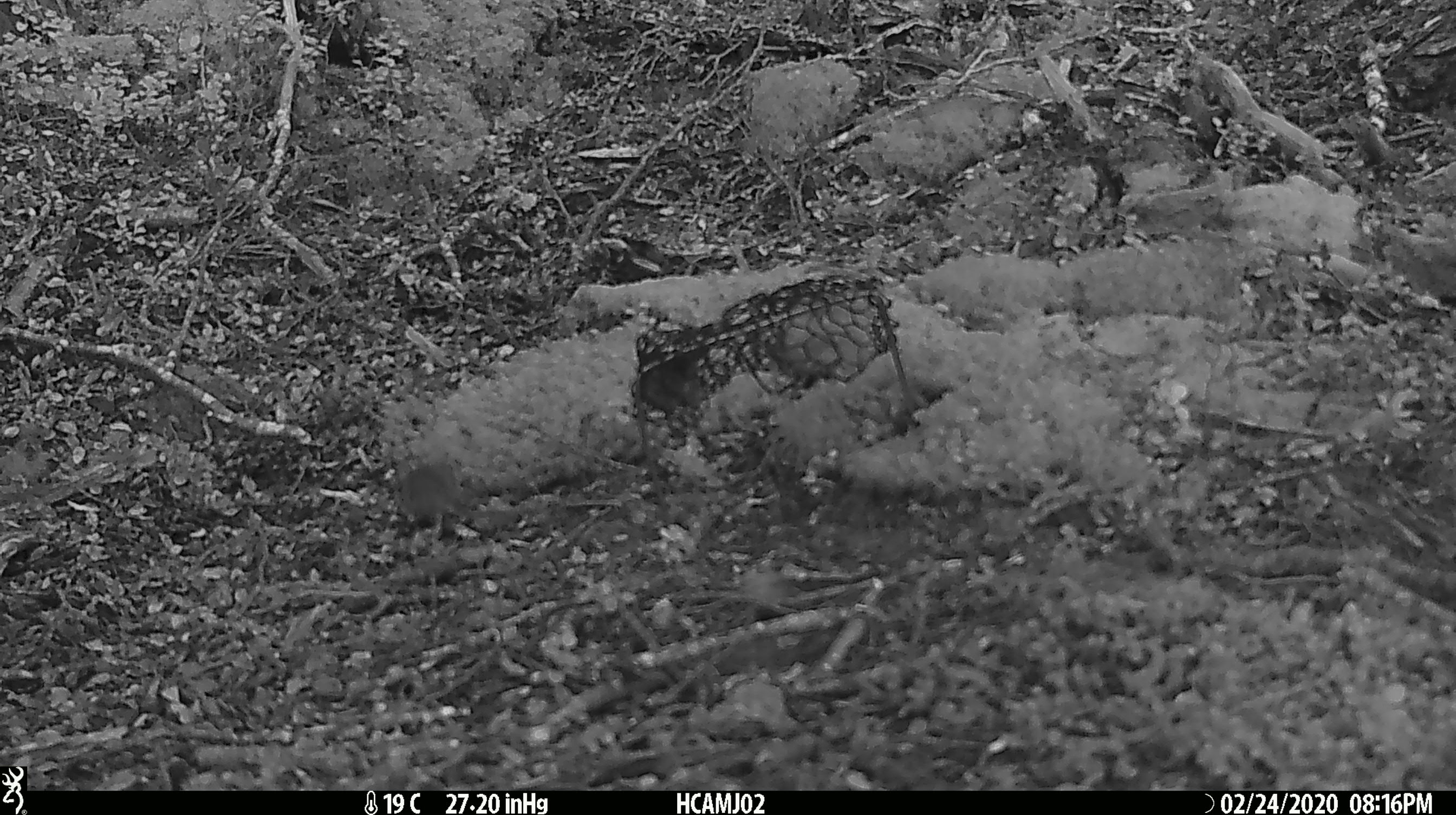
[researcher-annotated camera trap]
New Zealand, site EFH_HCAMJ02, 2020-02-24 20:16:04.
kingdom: Animalia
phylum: Chordata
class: Mammalia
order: Rodentia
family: Muridae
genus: Mus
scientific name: Mus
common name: mouse